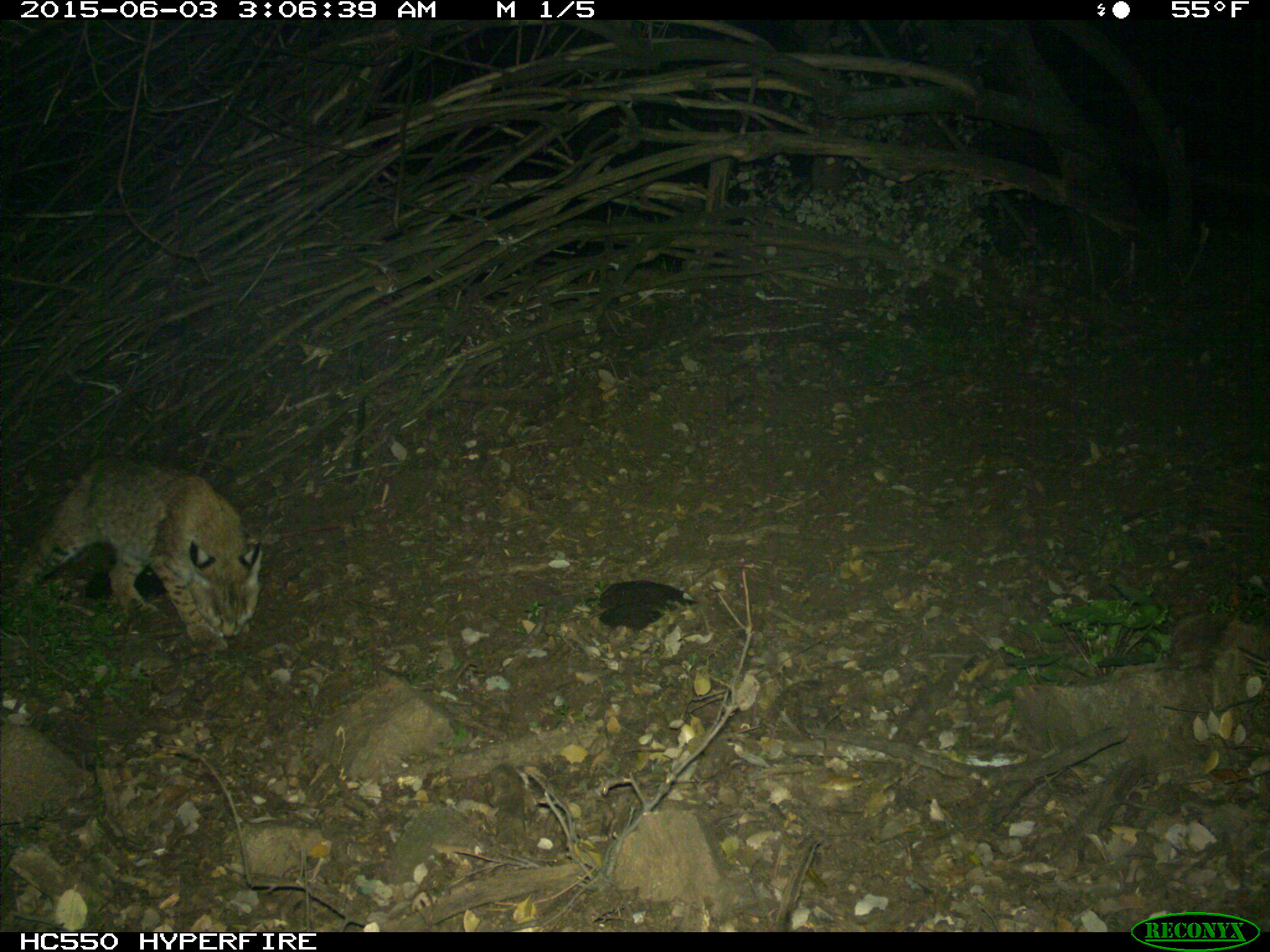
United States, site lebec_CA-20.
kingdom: Animalia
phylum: Chordata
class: Mammalia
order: Carnivora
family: Felidae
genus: Lynx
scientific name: Lynx rufus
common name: bobcat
Lynx rufus (bobcat).